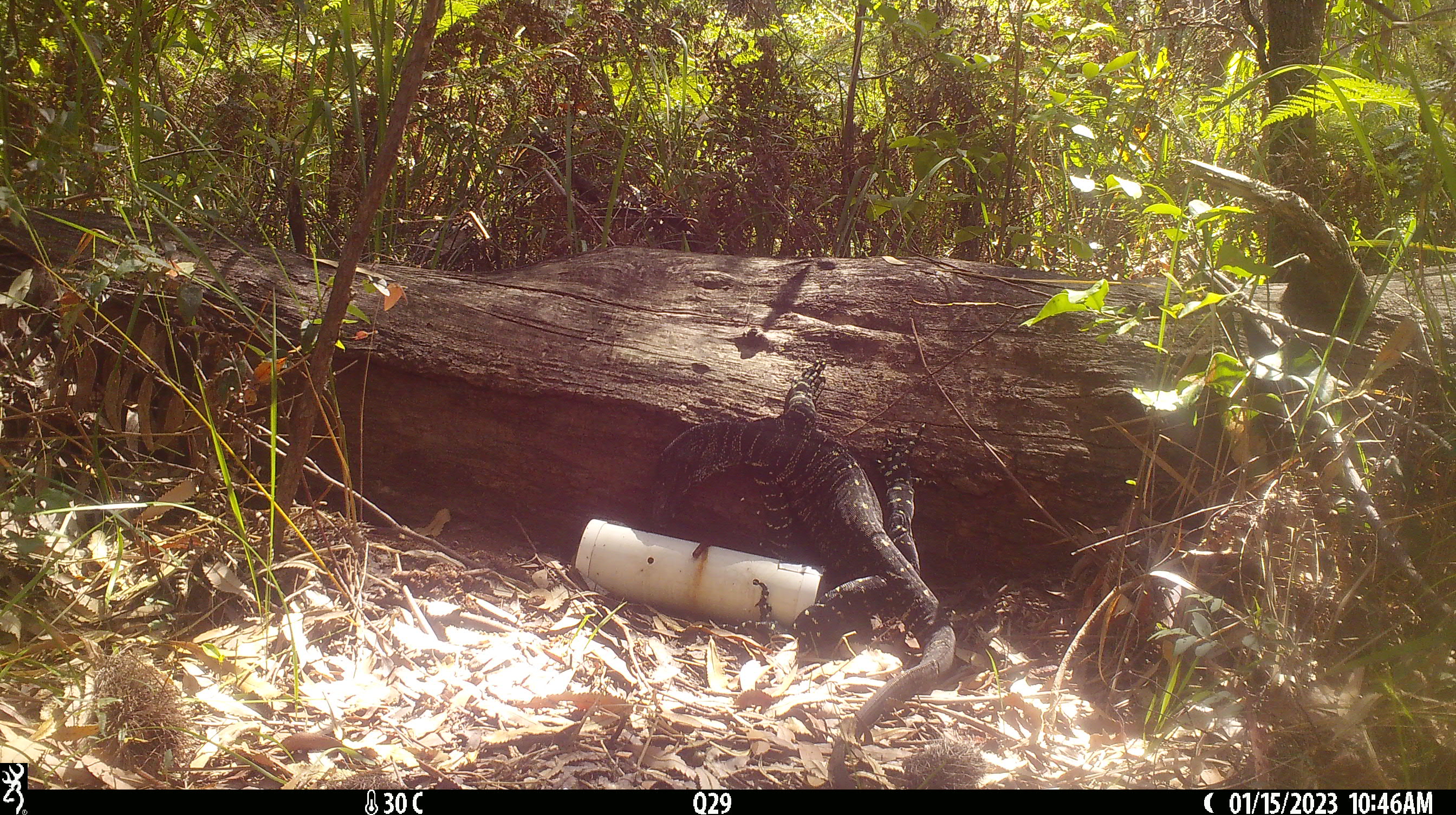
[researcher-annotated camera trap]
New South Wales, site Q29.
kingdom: Animalia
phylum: Chordata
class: Reptilia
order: Squamata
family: Varanidae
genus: Varanus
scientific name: Varanus varius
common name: lace monitor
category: goanna